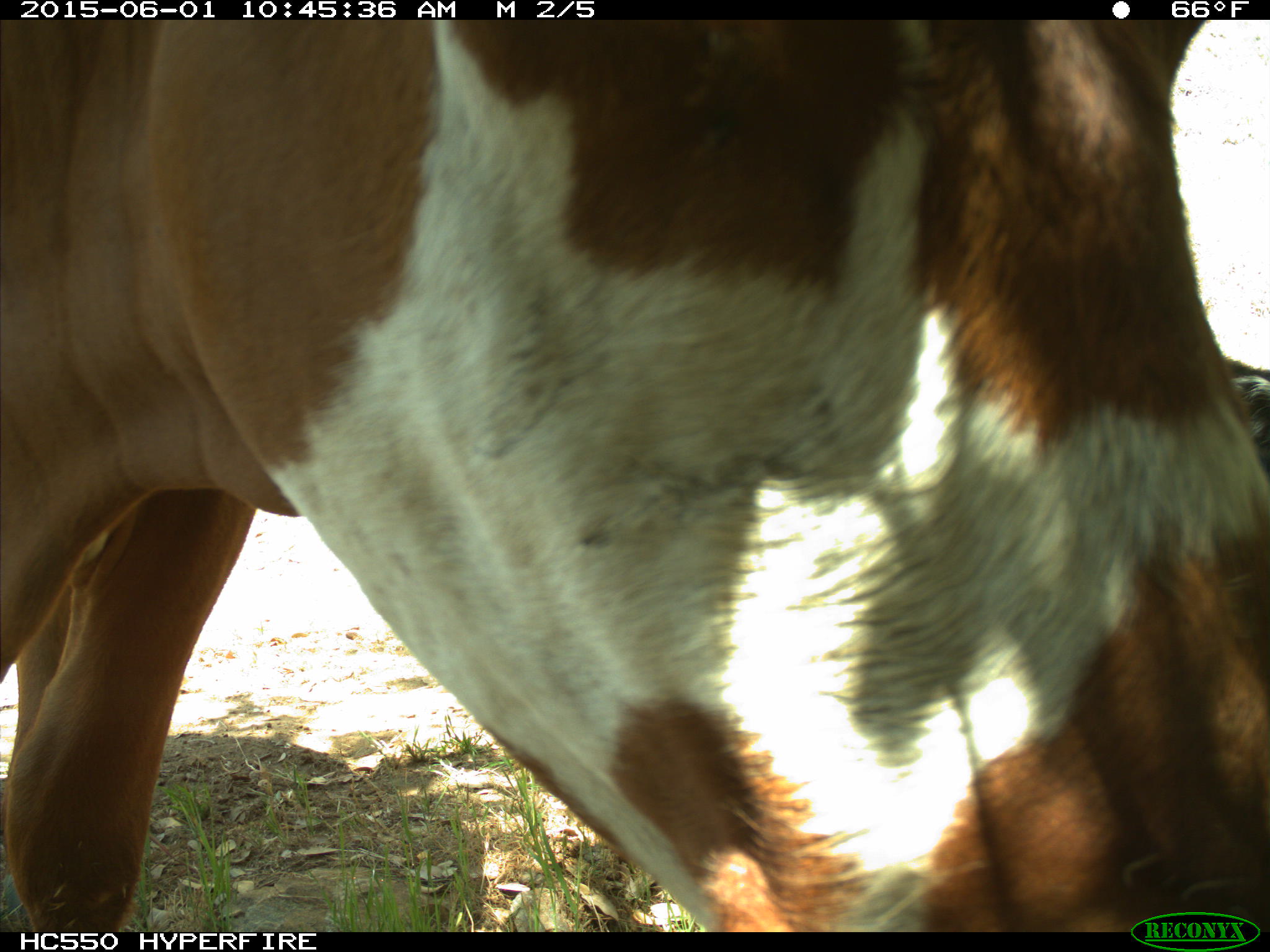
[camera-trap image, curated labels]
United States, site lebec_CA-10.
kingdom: Animalia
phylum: Chordata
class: Mammalia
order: Artiodactyla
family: Bovidae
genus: Bos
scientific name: Bos taurus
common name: domestic cow